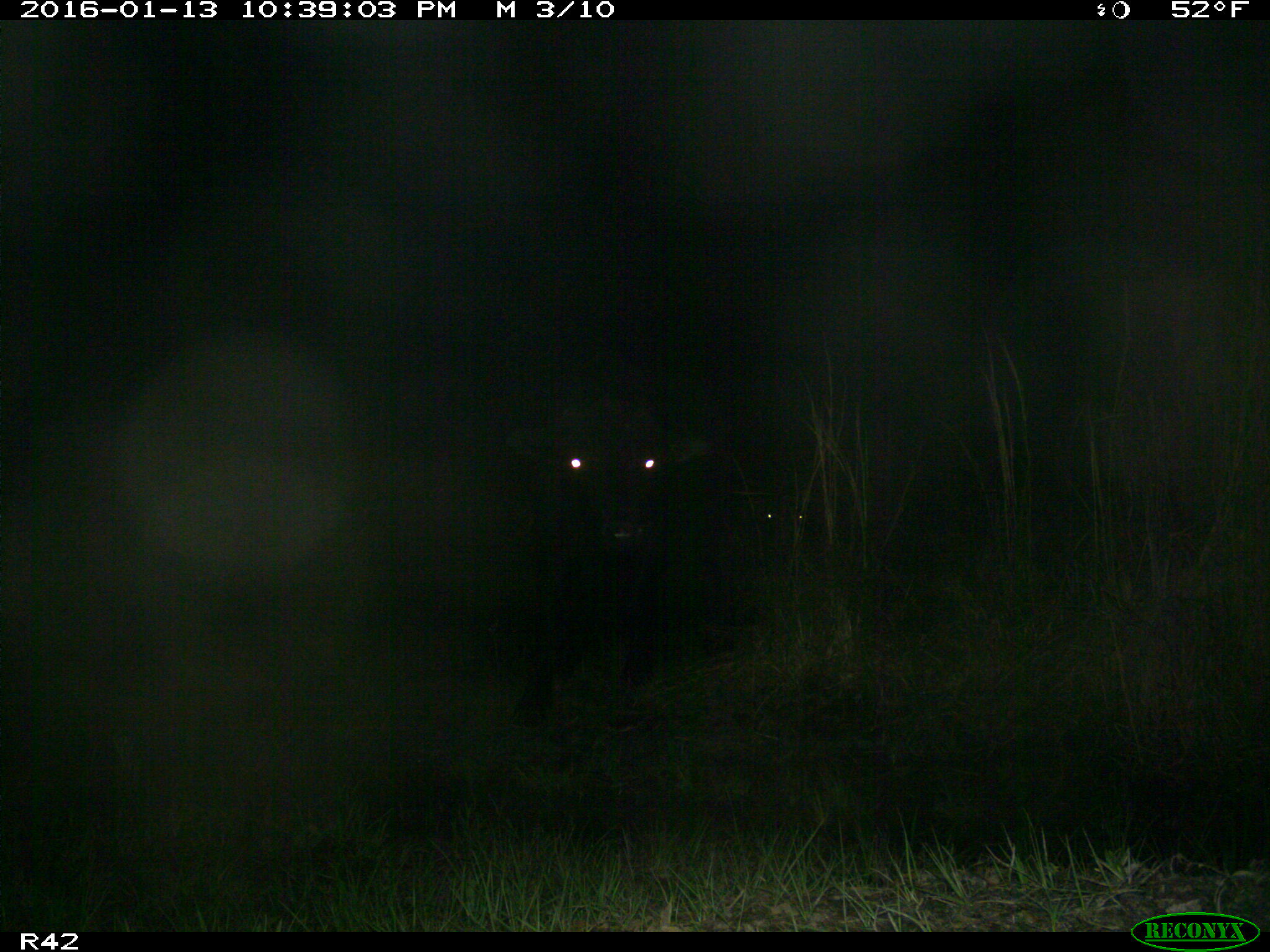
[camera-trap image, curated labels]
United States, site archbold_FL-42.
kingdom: Animalia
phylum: Chordata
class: Mammalia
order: Artiodactyla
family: Bovidae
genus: Bos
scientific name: Bos taurus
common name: domestic cow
Bos taurus (domestic cow).